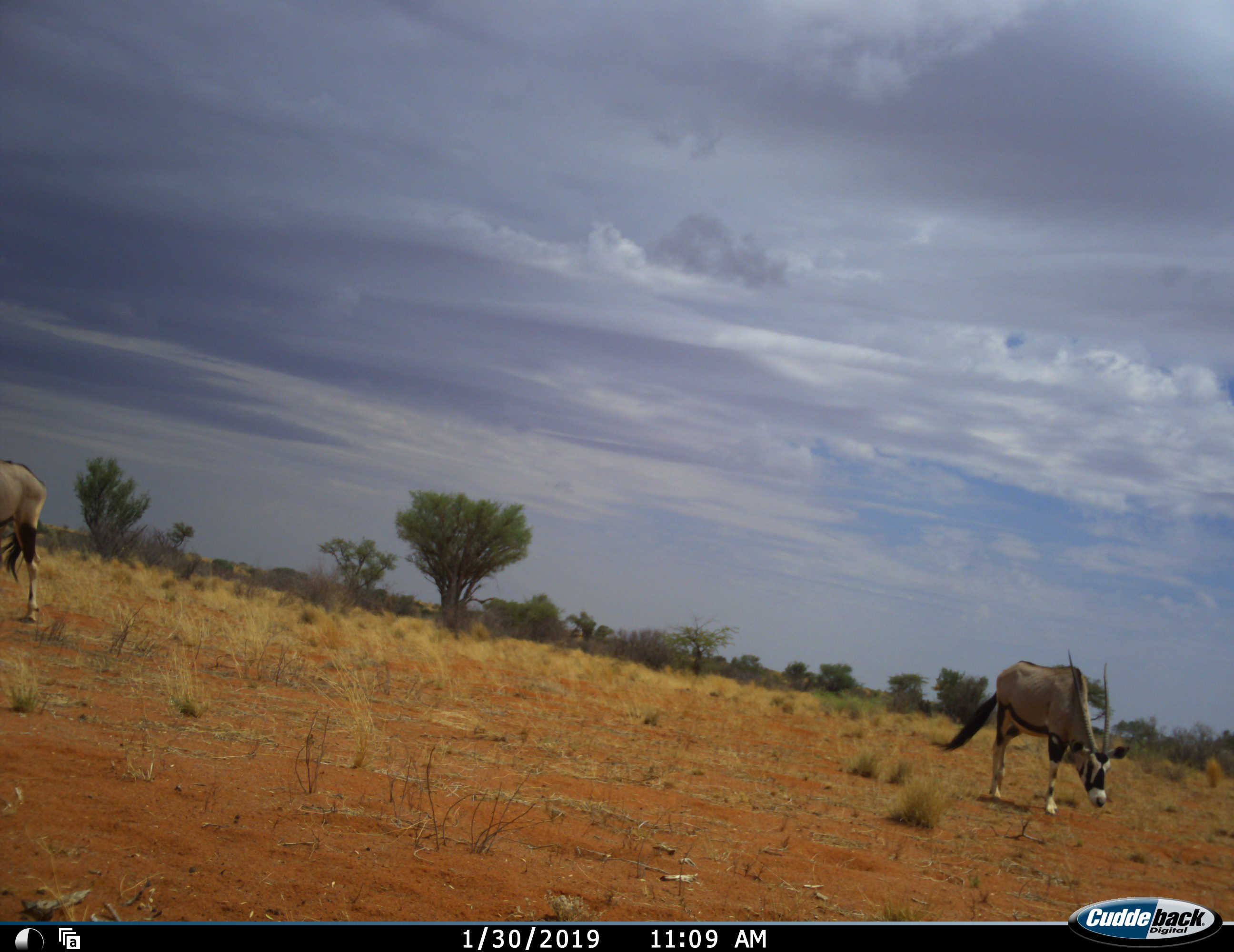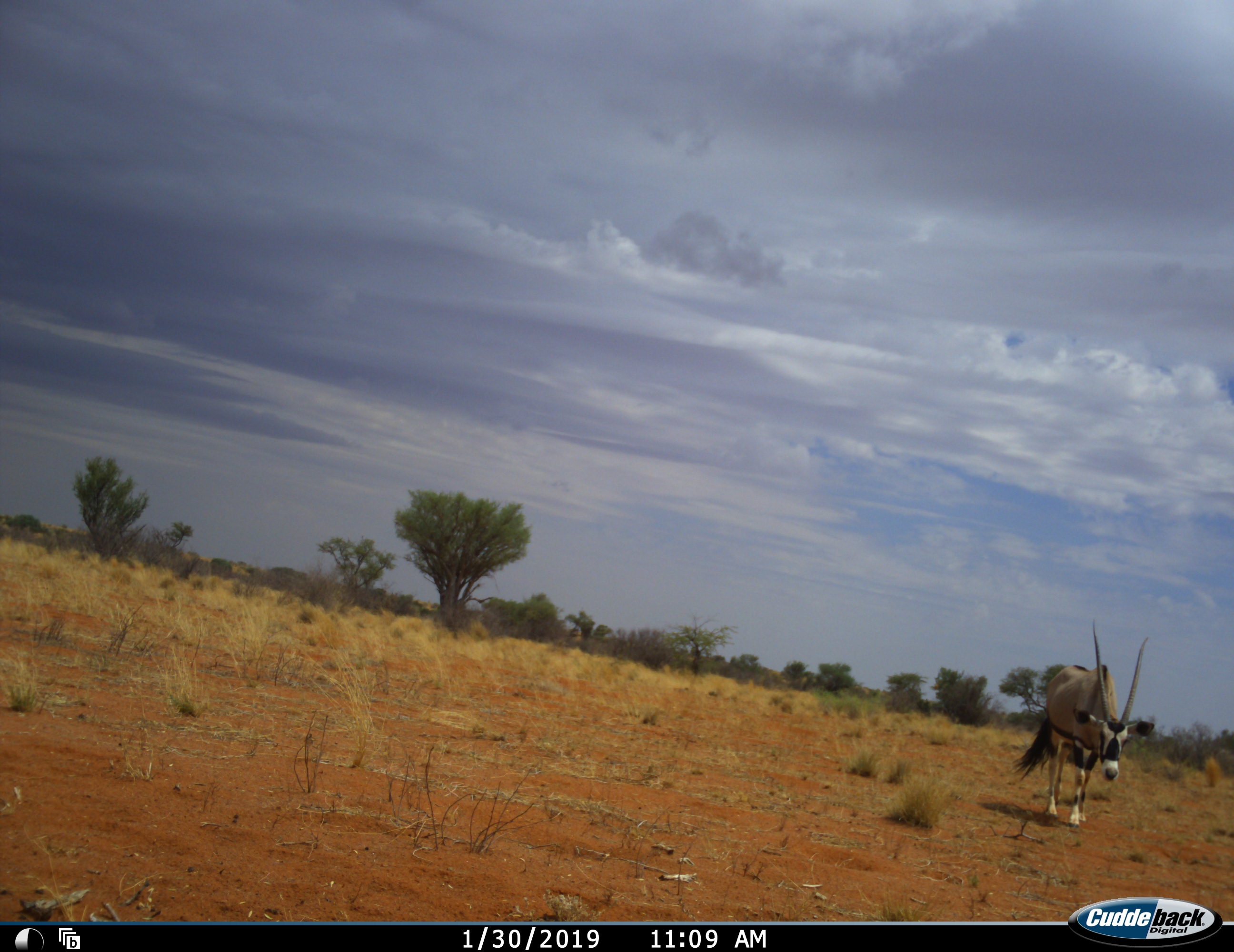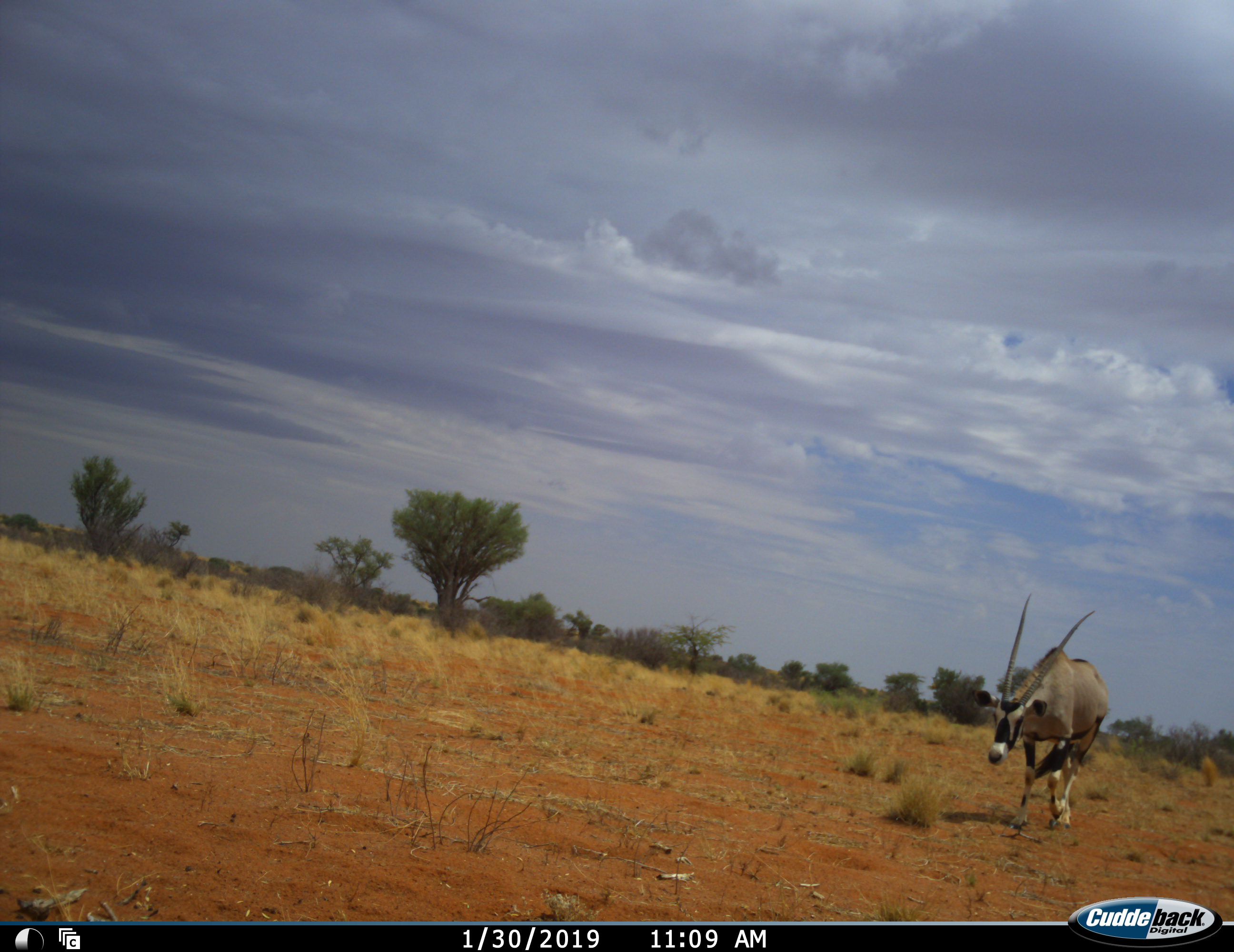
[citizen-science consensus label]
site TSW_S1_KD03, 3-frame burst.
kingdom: Animalia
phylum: Chordata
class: Mammalia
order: Artiodactyla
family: Bovidae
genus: Oryx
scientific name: Oryx gazella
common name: gemsbok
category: oryx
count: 2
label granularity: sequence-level